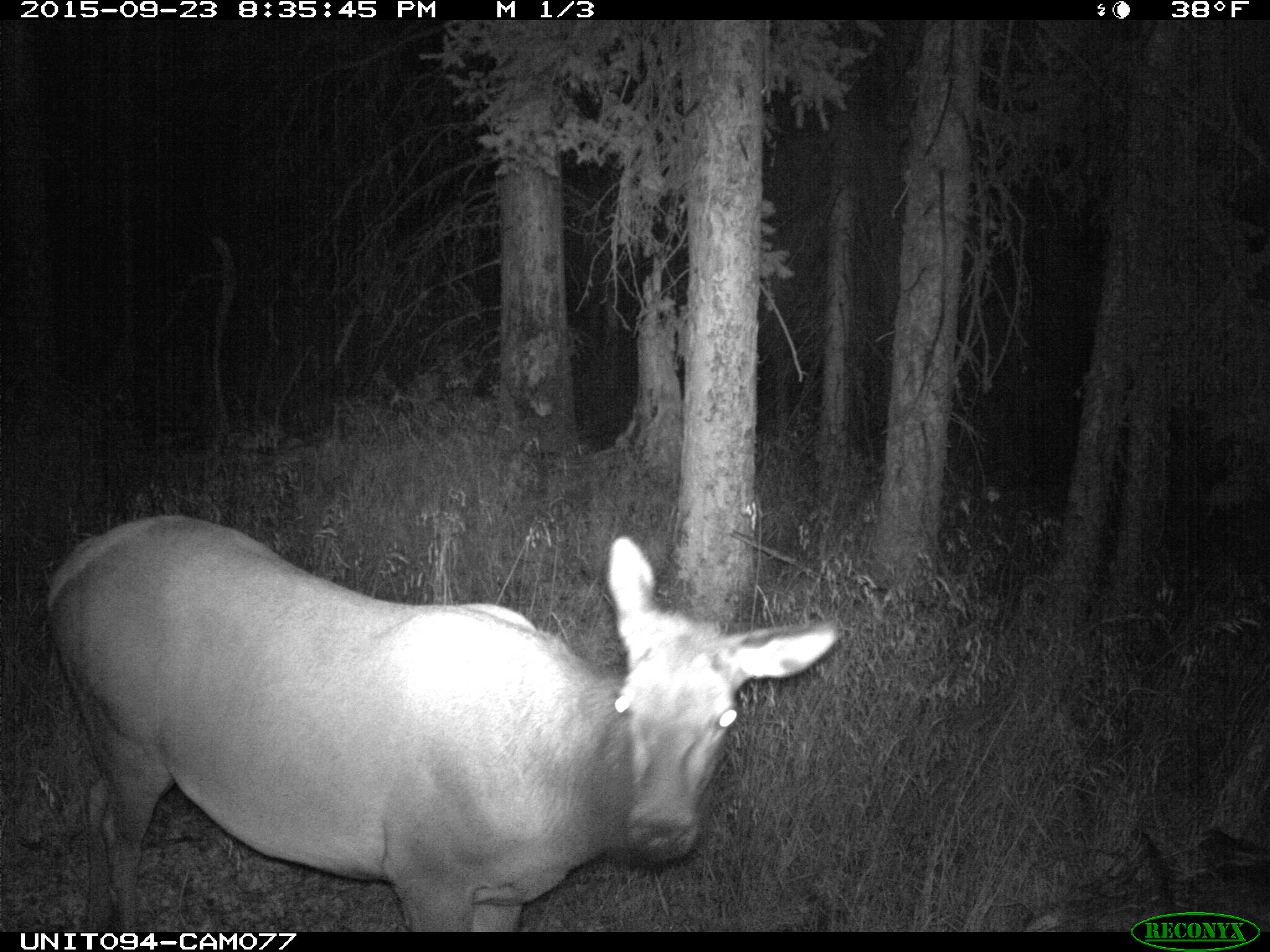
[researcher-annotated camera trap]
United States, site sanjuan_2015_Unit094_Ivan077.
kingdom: Animalia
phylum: Chordata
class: Mammalia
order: Artiodactyla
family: Cervidae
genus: Cervus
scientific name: Cervus elaphus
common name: red deer